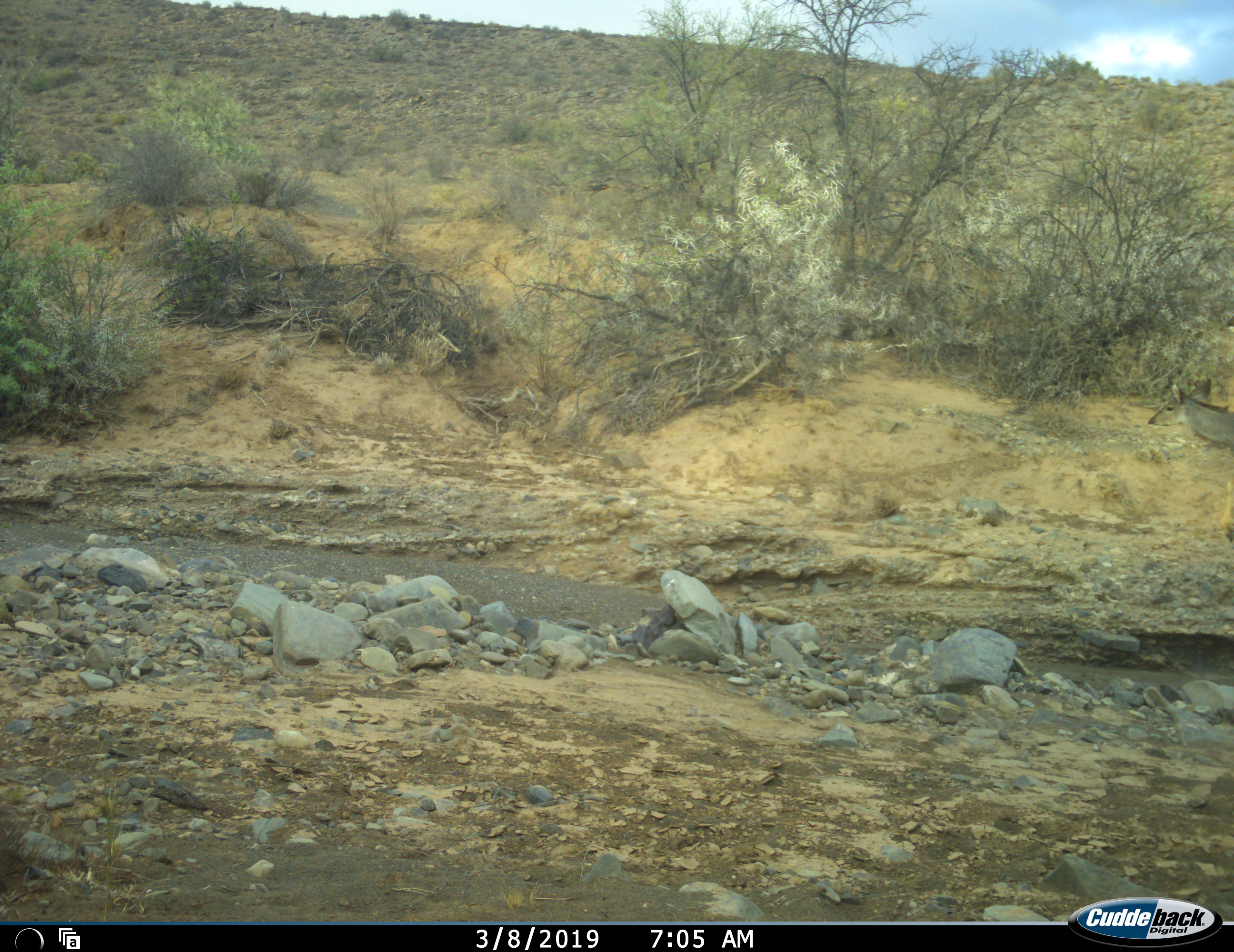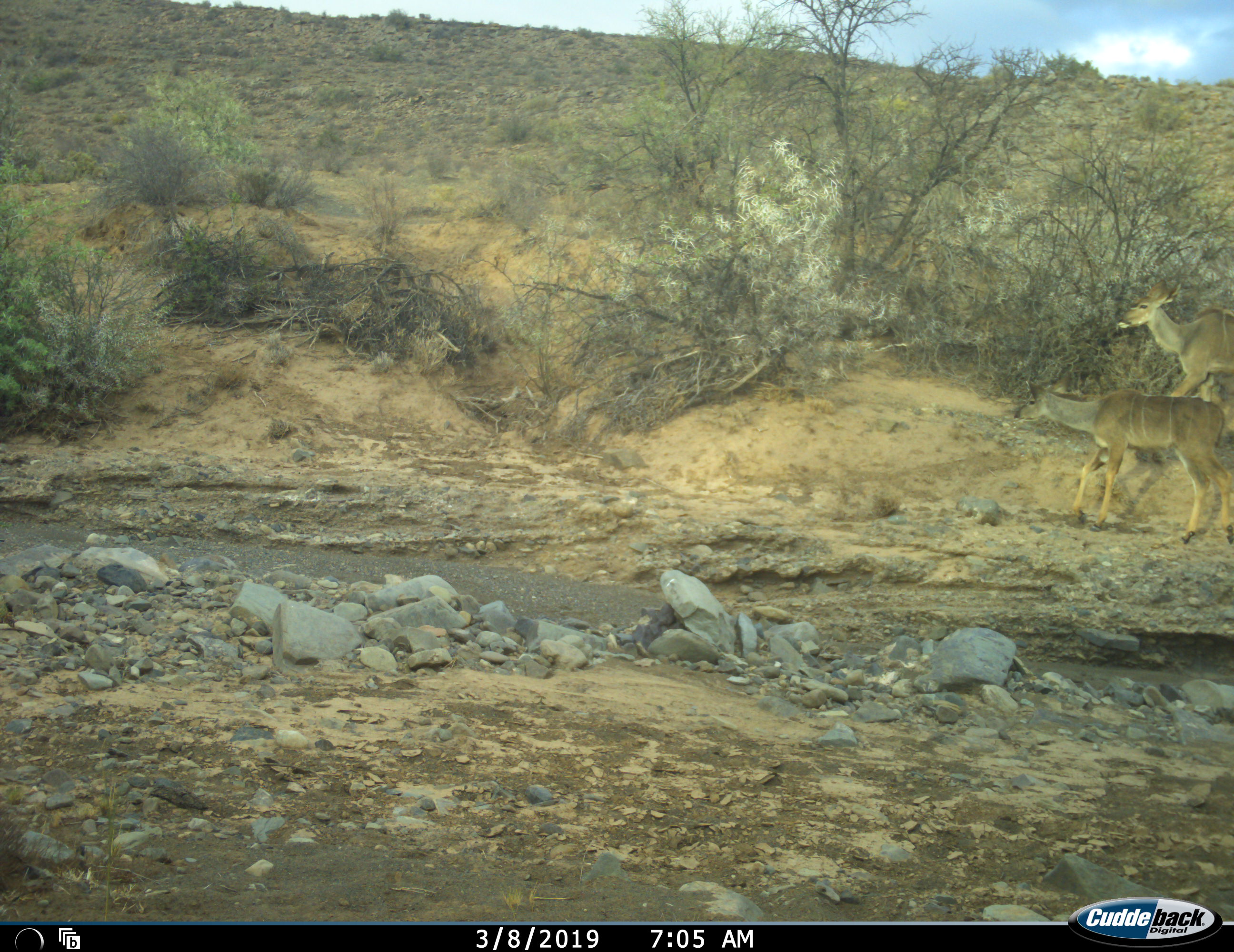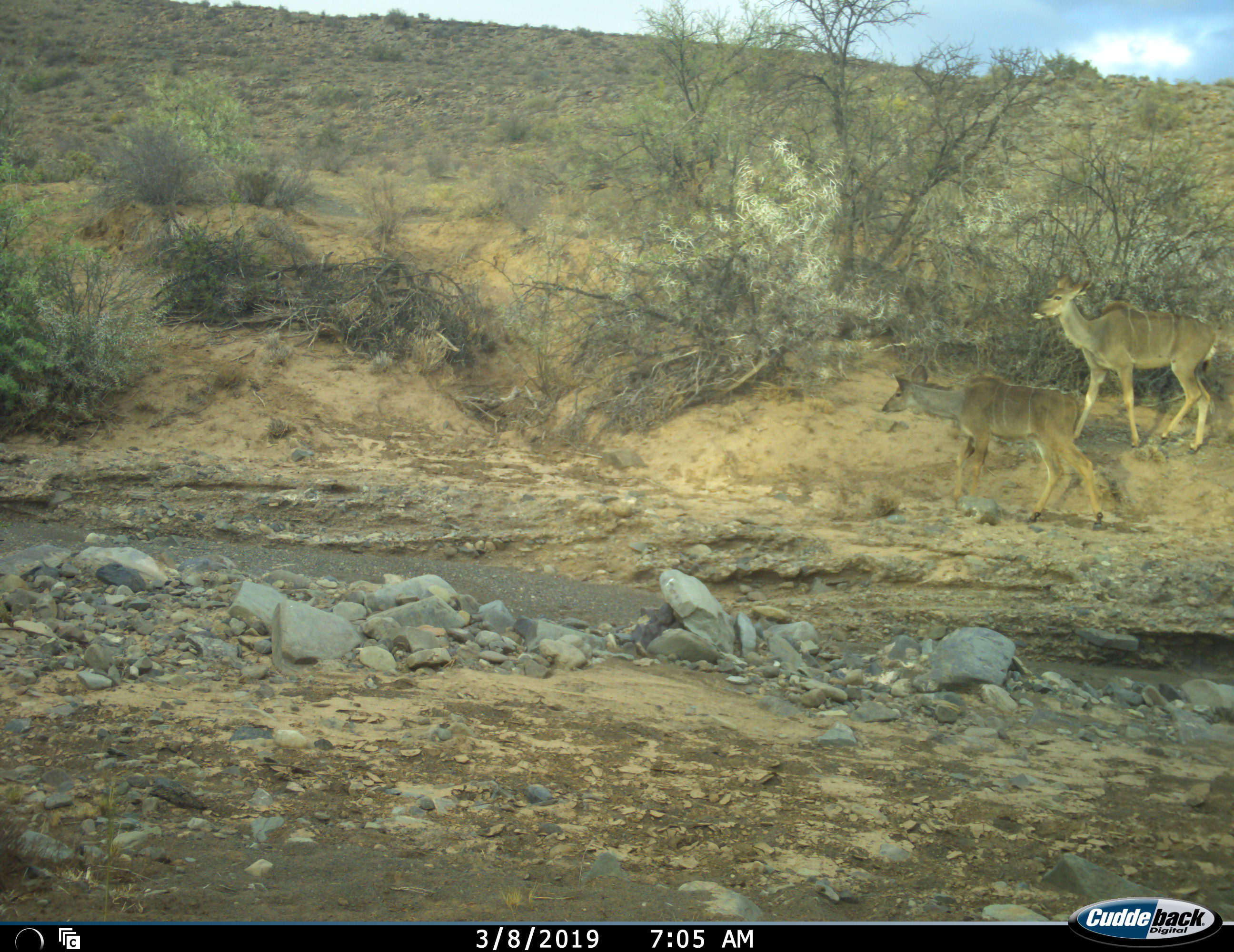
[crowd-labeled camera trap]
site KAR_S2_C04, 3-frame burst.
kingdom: Animalia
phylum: Chordata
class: Mammalia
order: Artiodactyla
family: Bovidae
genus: Tragelaphus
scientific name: Tragelaphus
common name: kudu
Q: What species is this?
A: Kudu (Tragelaphus).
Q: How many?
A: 2.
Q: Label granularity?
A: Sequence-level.